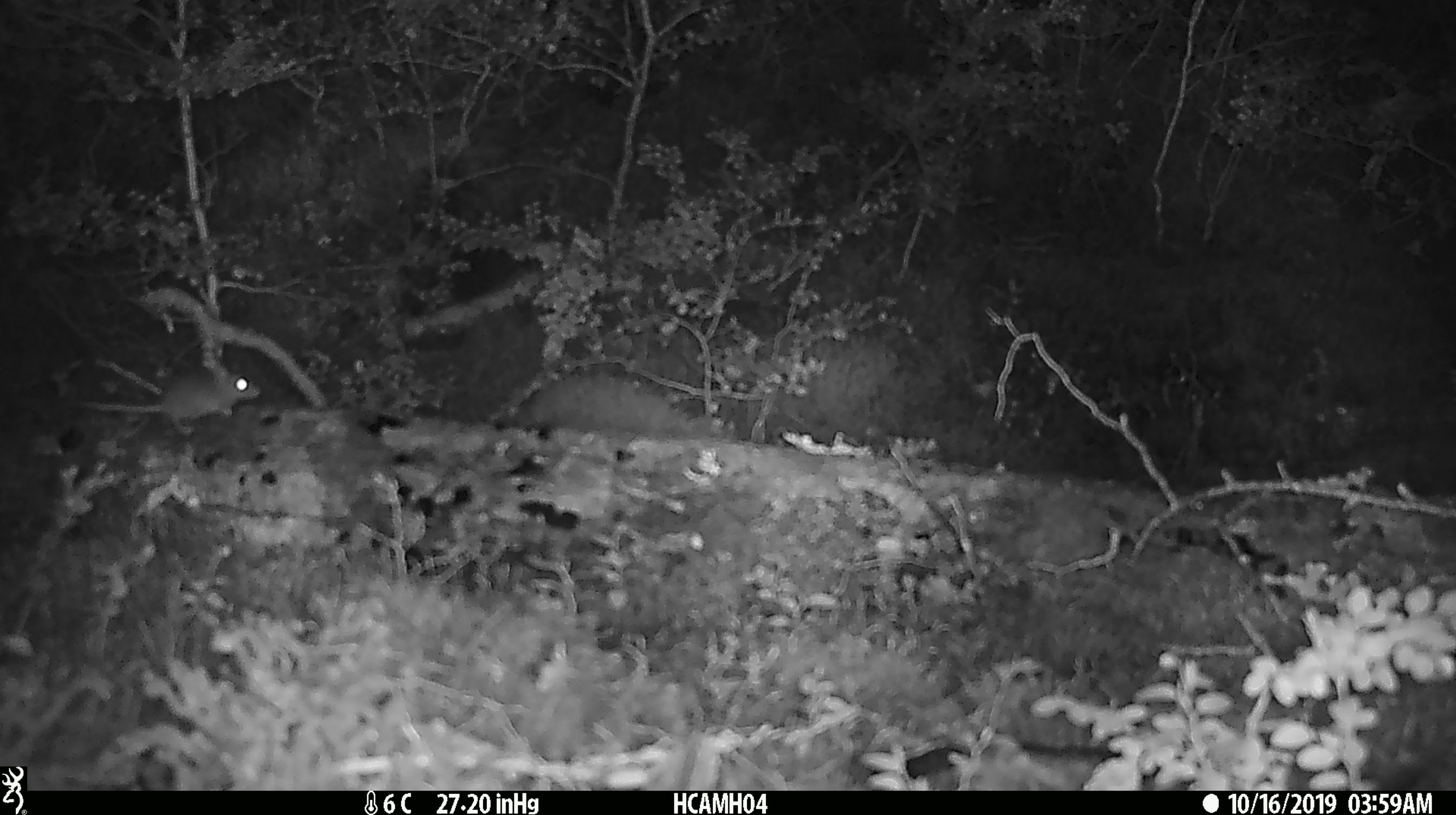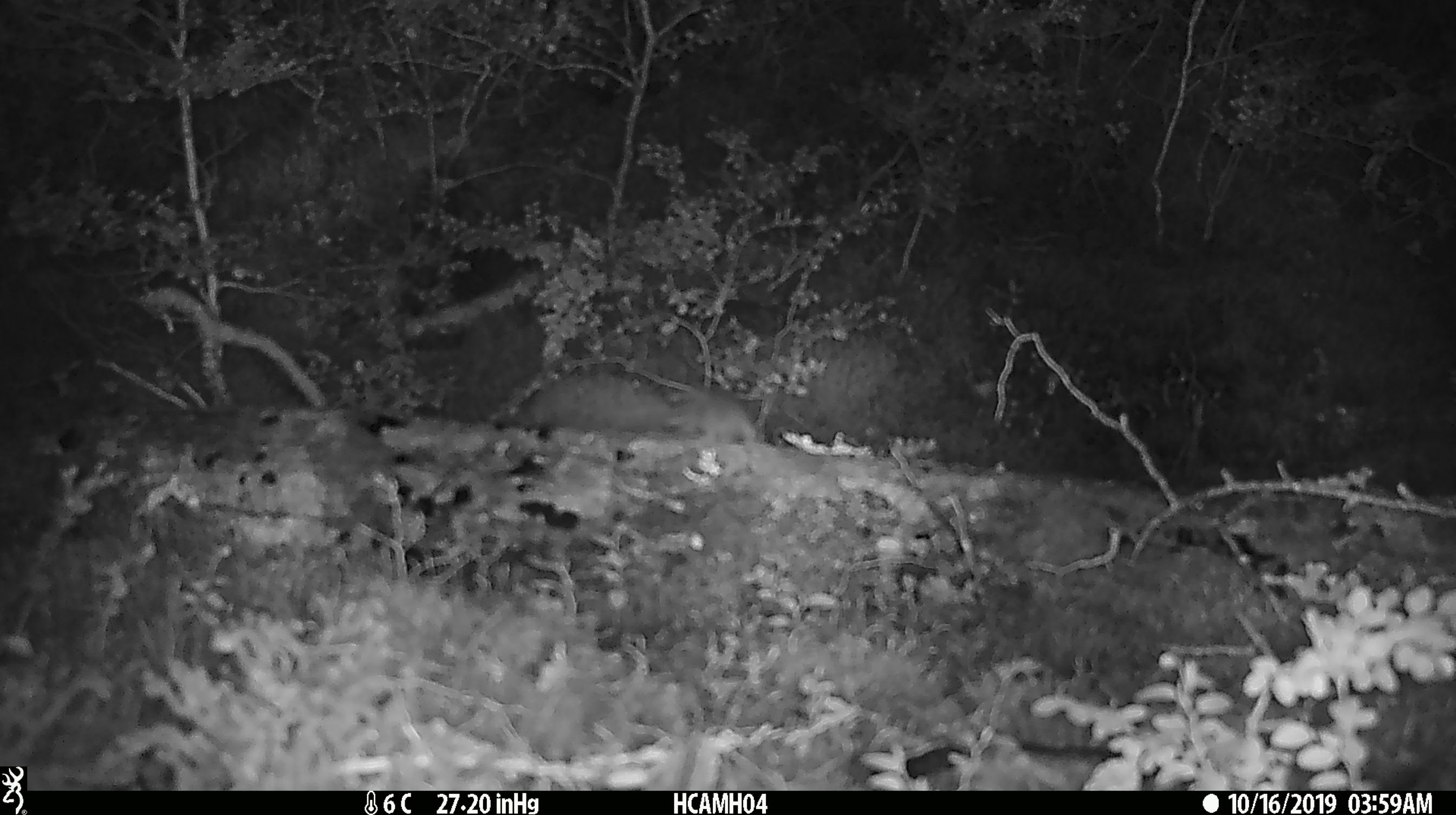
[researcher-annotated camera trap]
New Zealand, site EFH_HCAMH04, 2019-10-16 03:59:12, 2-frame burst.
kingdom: Animalia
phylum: Chordata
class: Mammalia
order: Rodentia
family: Muridae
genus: Mus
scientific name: Mus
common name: mouse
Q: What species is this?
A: Mouse (Mus).